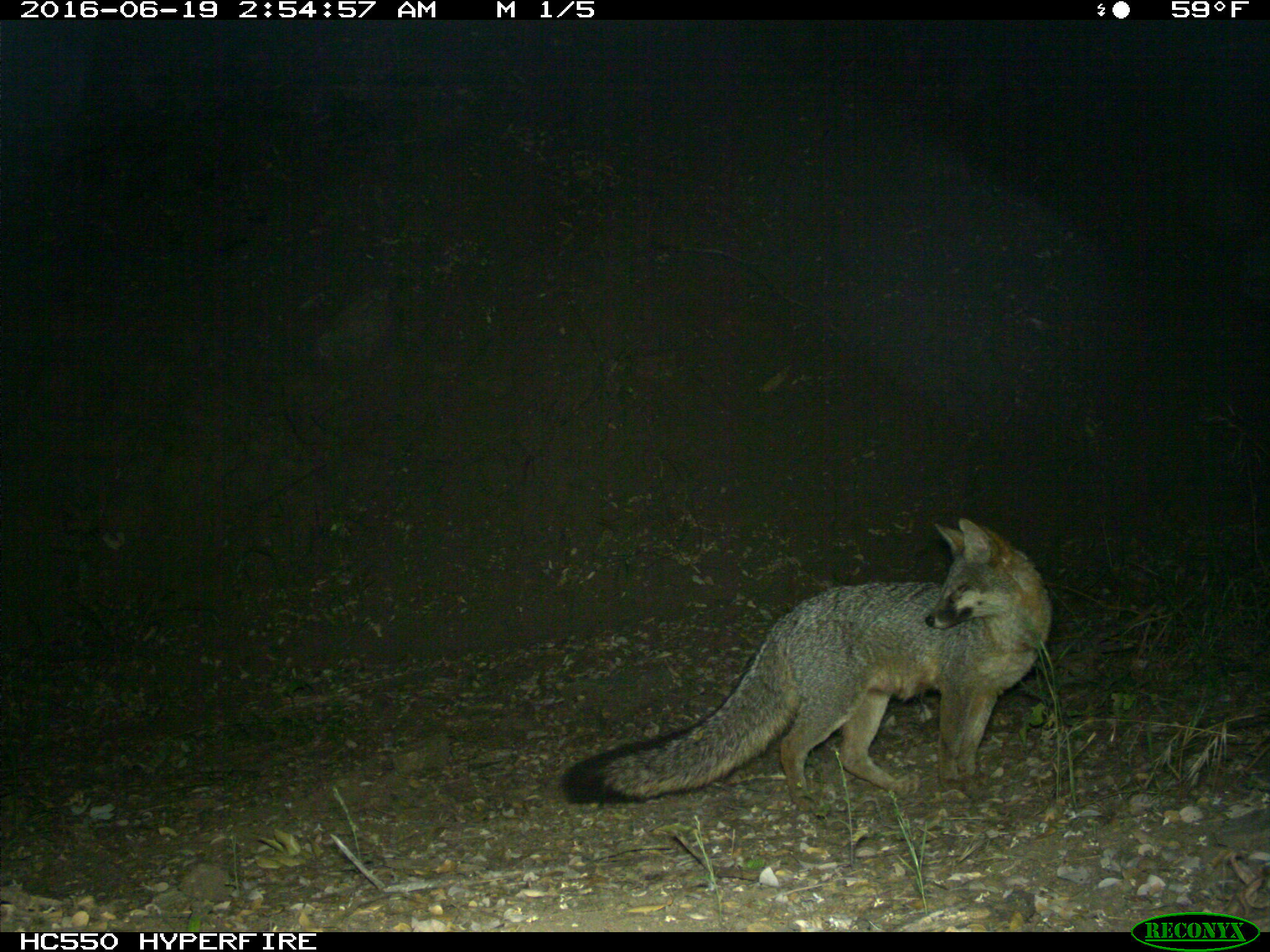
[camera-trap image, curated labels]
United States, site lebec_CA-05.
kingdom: Animalia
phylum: Chordata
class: Mammalia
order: Carnivora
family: Canidae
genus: Urocyon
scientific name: Urocyon cinereoargenteus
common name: gray fox